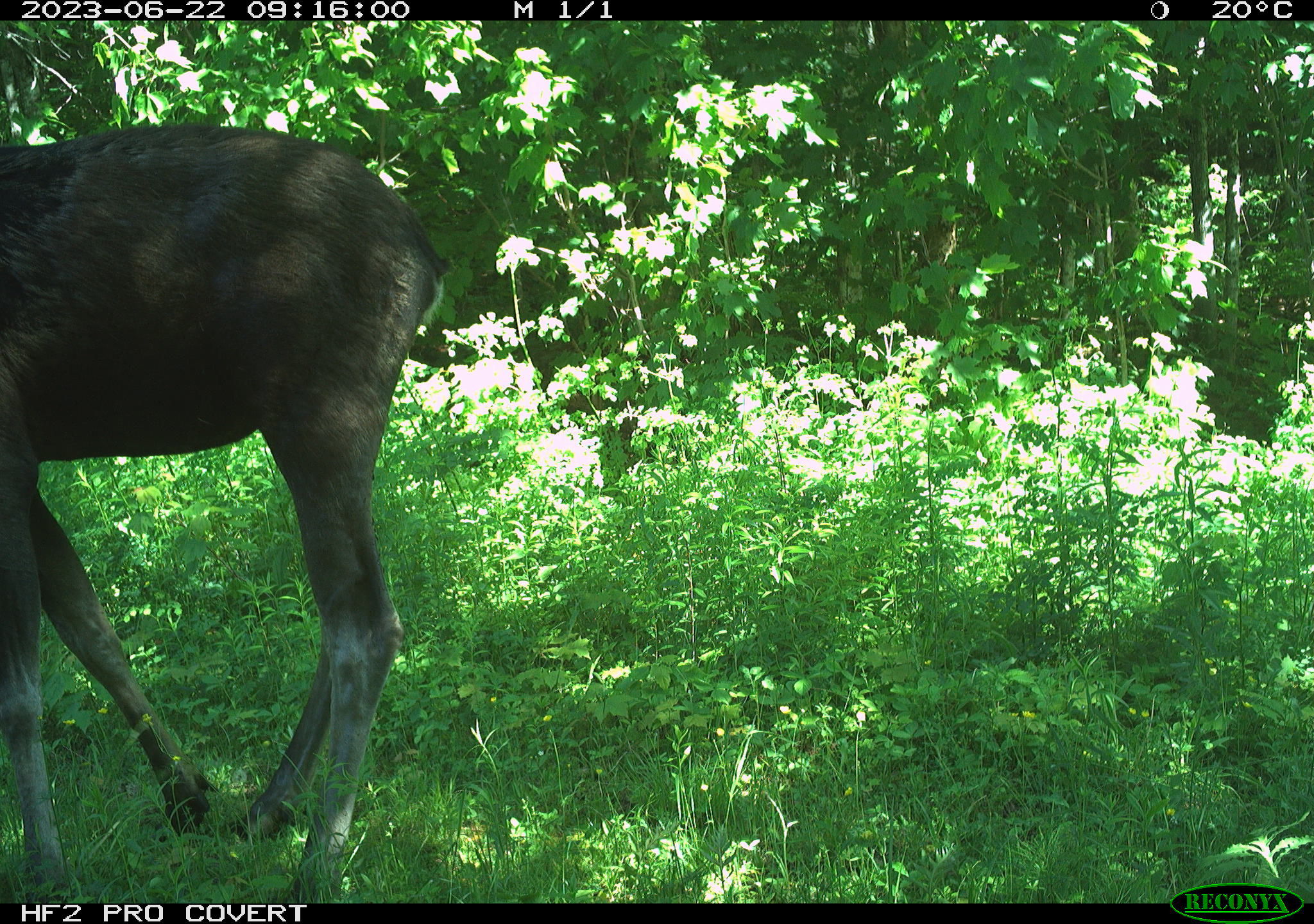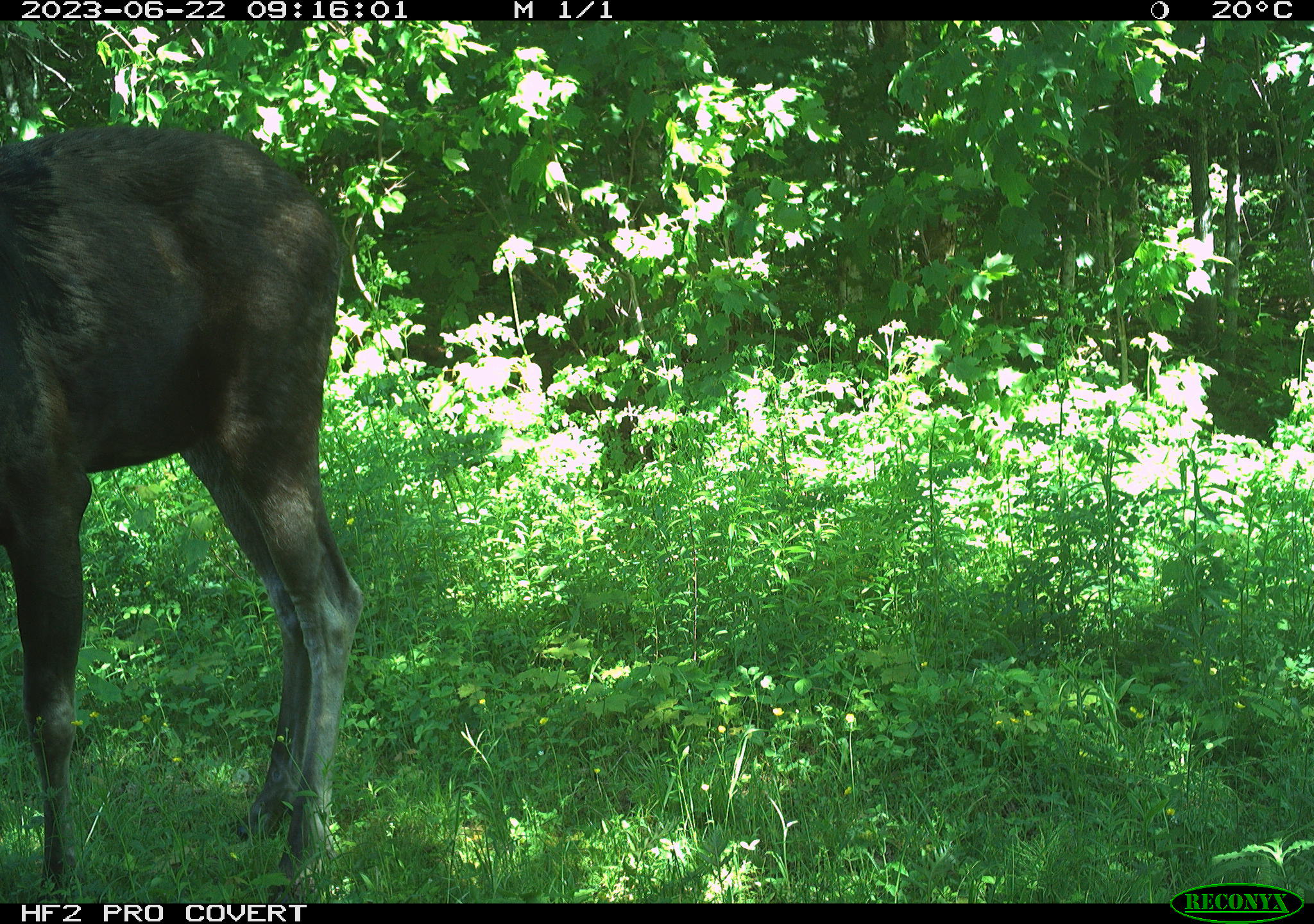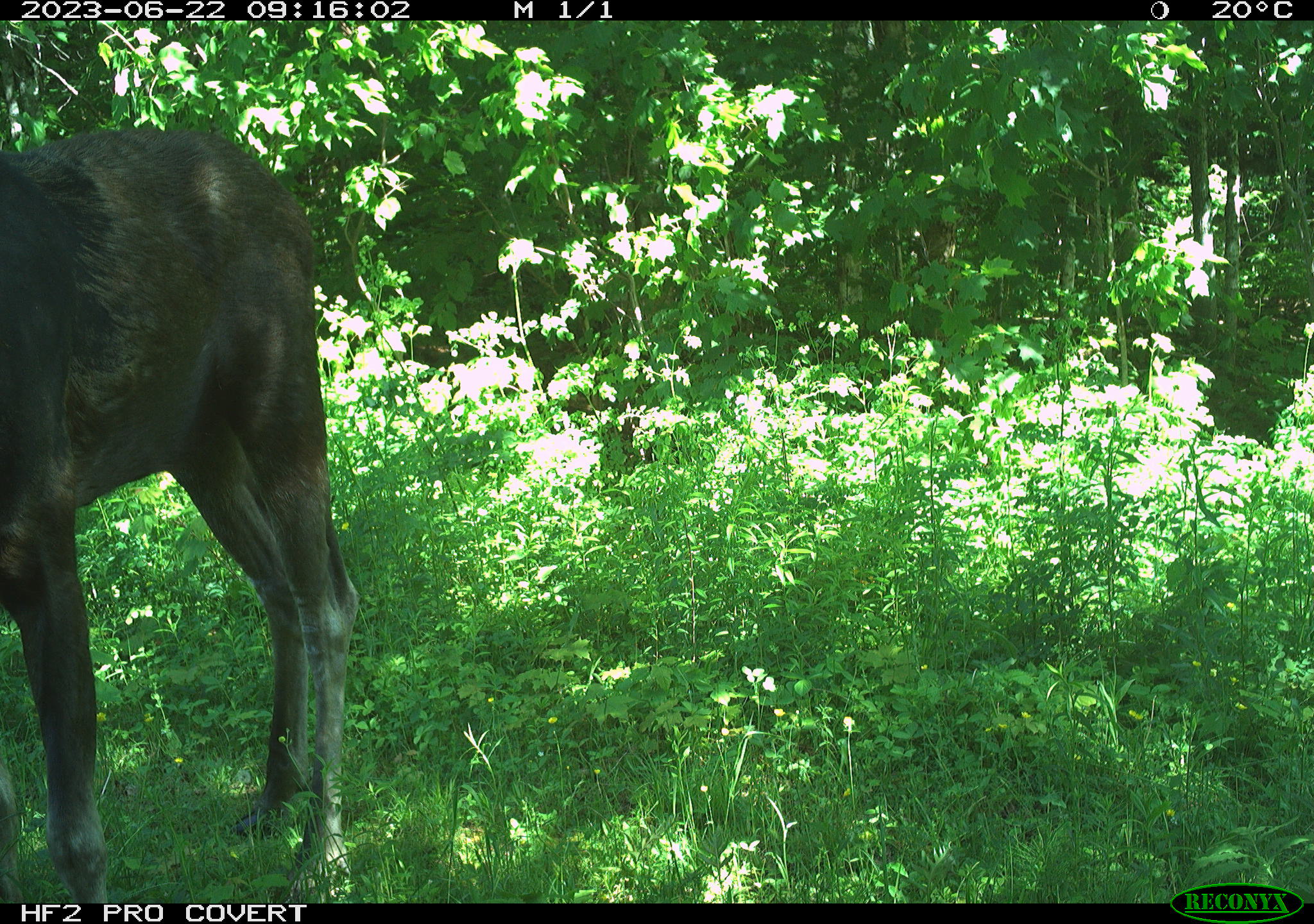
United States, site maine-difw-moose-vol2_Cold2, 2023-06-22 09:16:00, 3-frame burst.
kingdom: Animalia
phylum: Chordata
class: Mammalia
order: Artiodactyla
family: Cervidae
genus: Alces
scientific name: Alces alces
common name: moose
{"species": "moose (Alces alces)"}